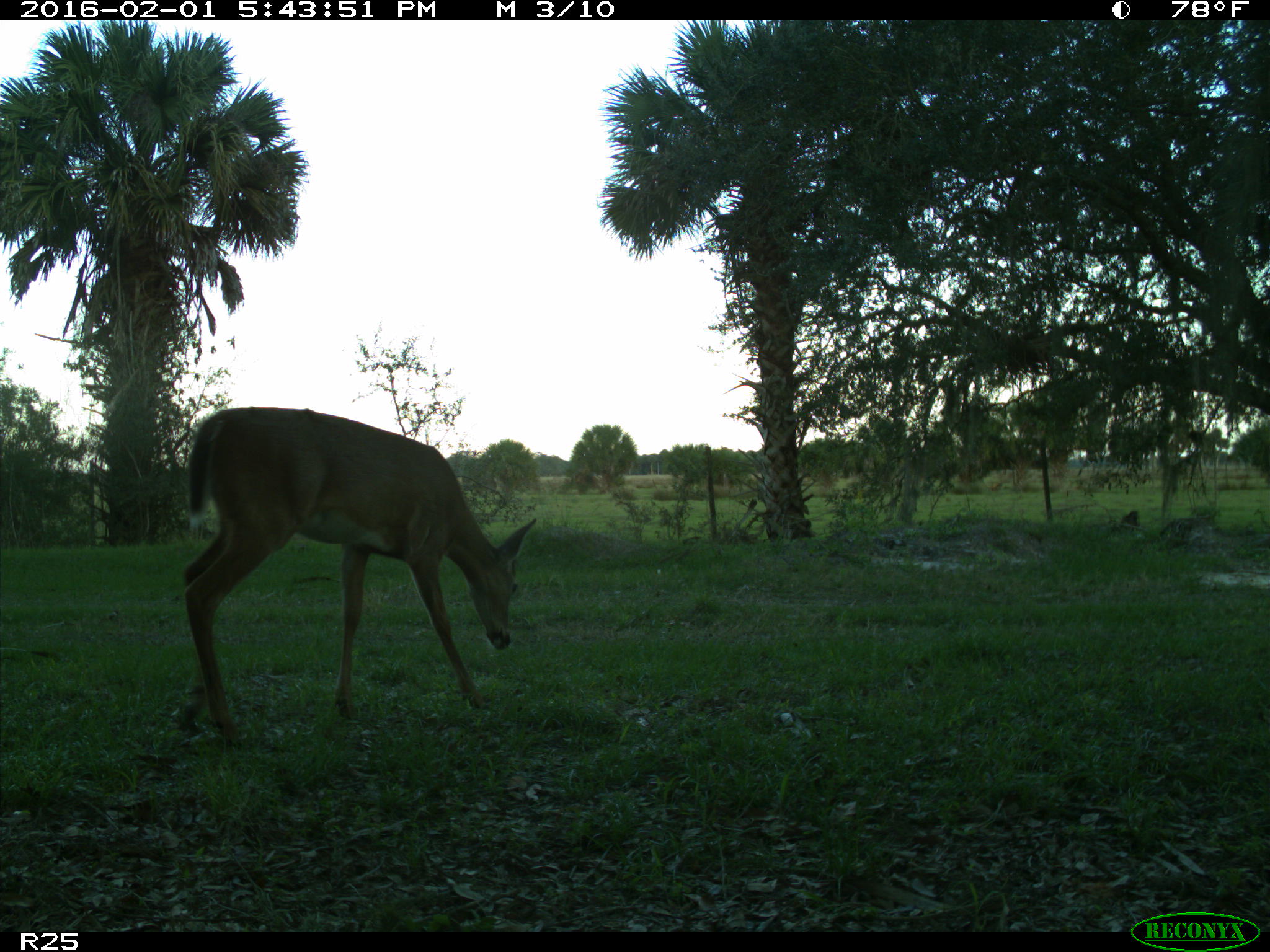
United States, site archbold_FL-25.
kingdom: Animalia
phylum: Chordata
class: Mammalia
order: Artiodactyla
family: Cervidae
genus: Odocoileus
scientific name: Odocoileus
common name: deer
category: unidentified deer